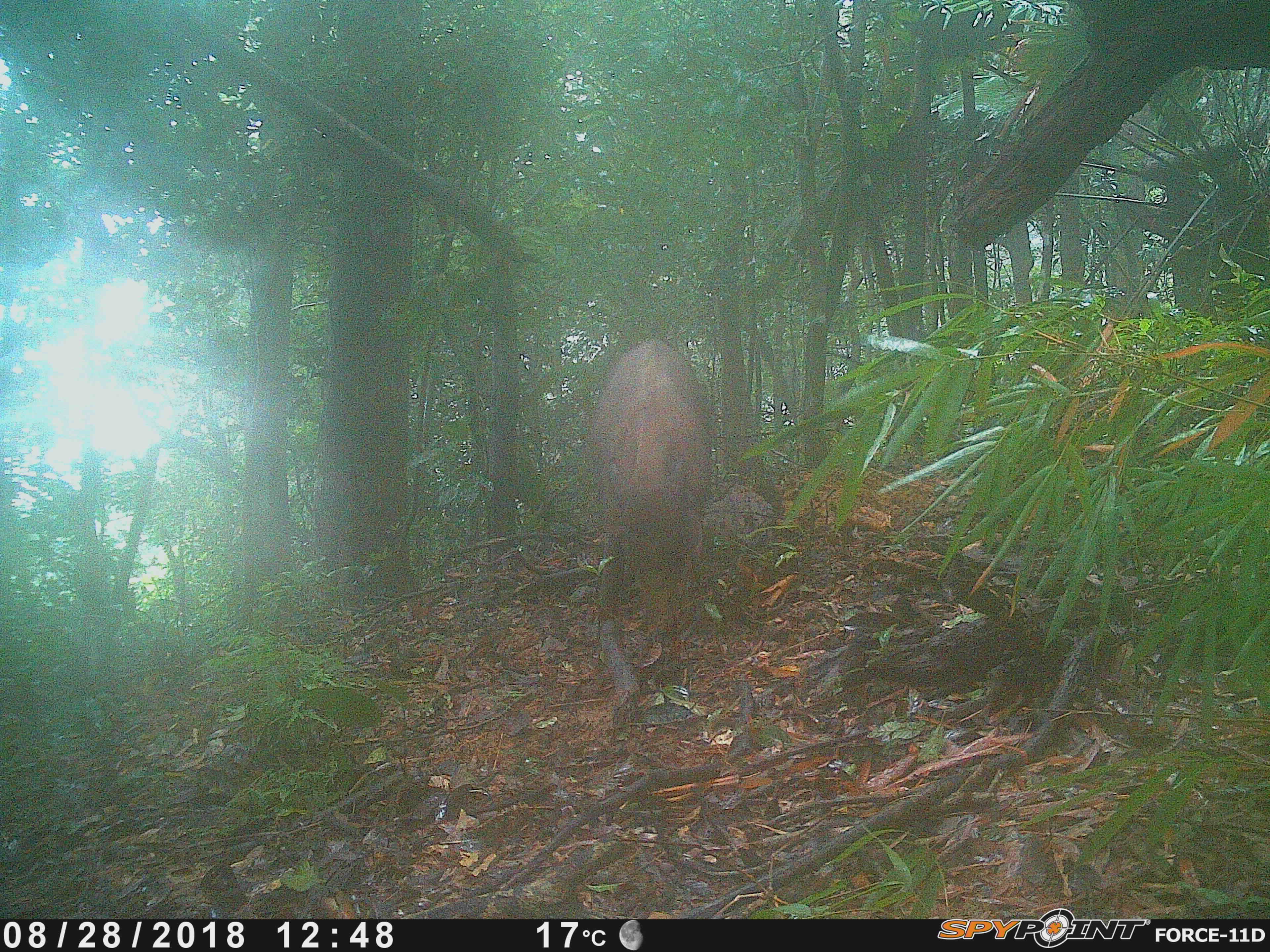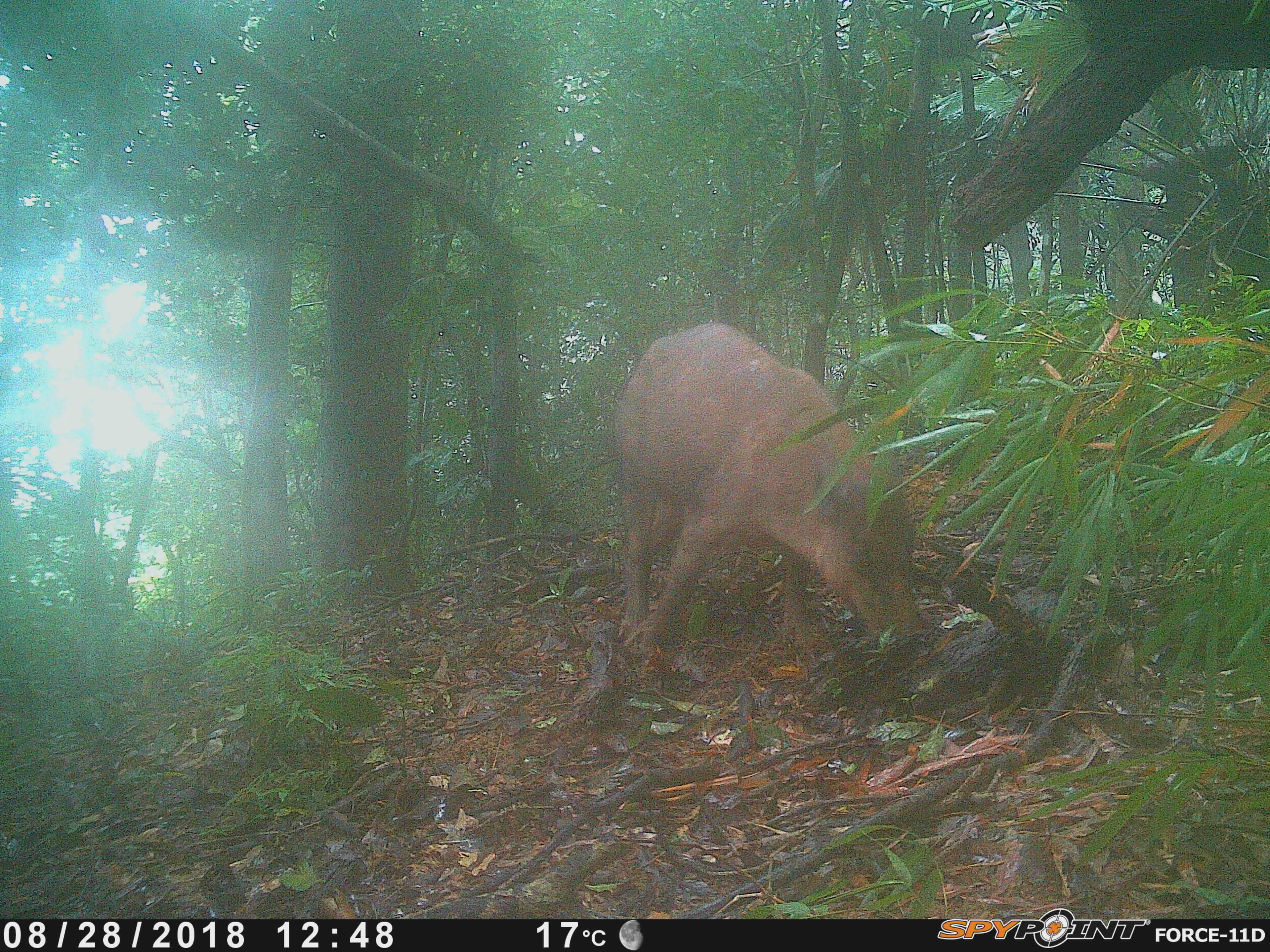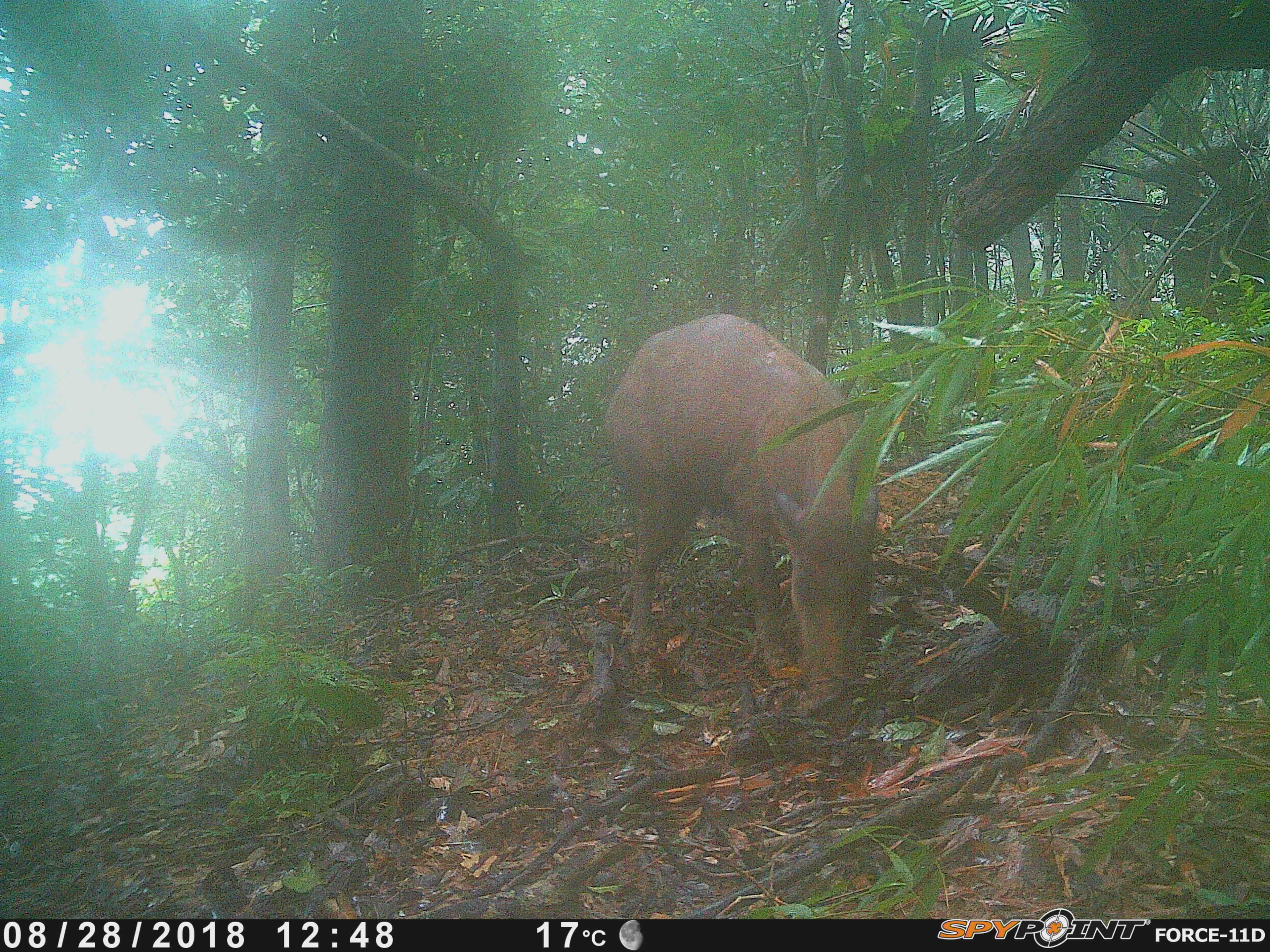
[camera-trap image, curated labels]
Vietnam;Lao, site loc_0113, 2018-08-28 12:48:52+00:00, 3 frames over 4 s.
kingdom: Animalia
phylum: Chordata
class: Mammalia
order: Artiodactyla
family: Suidae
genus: Sus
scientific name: Sus scrofa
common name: eurasian wild pig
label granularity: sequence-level